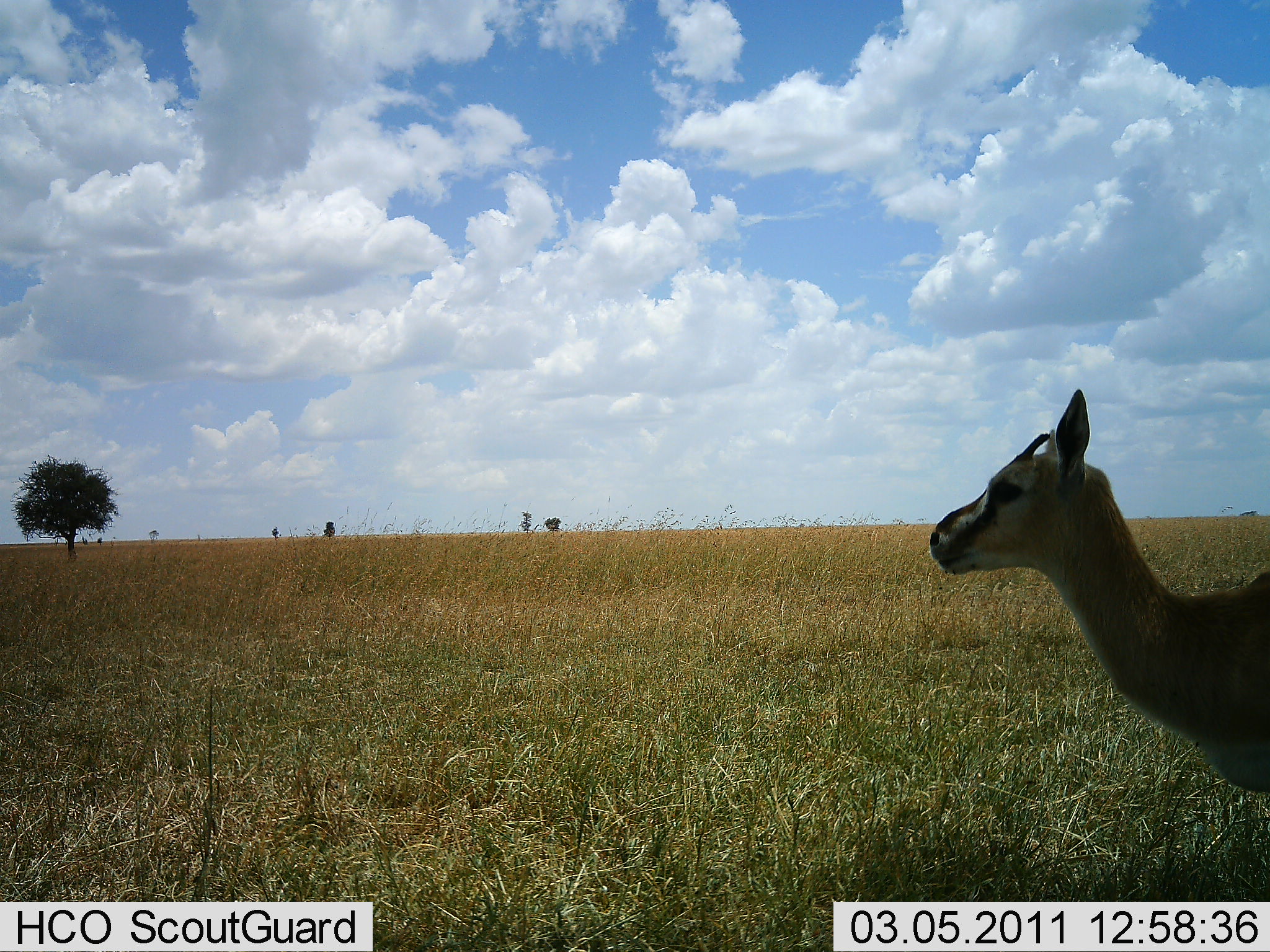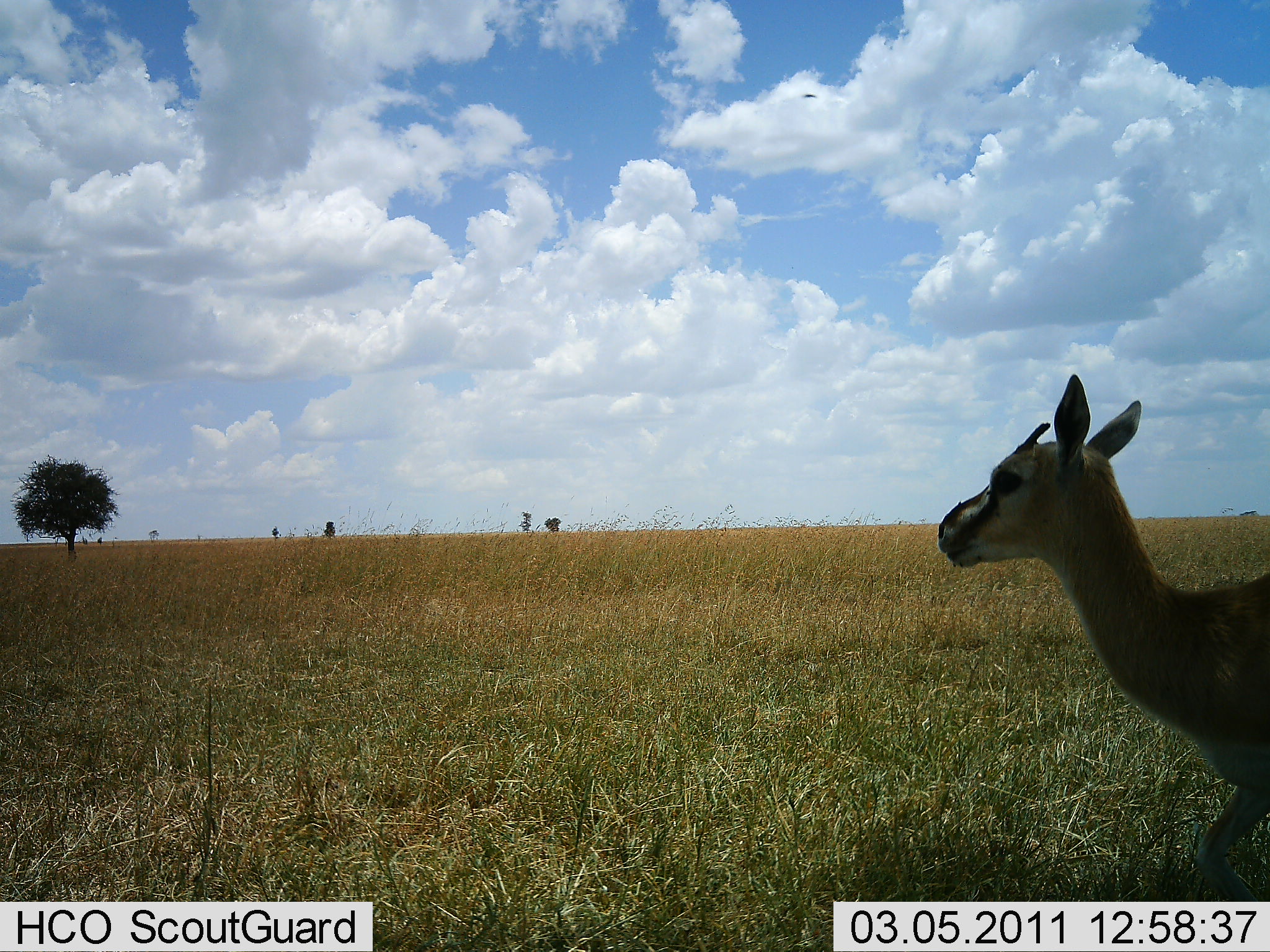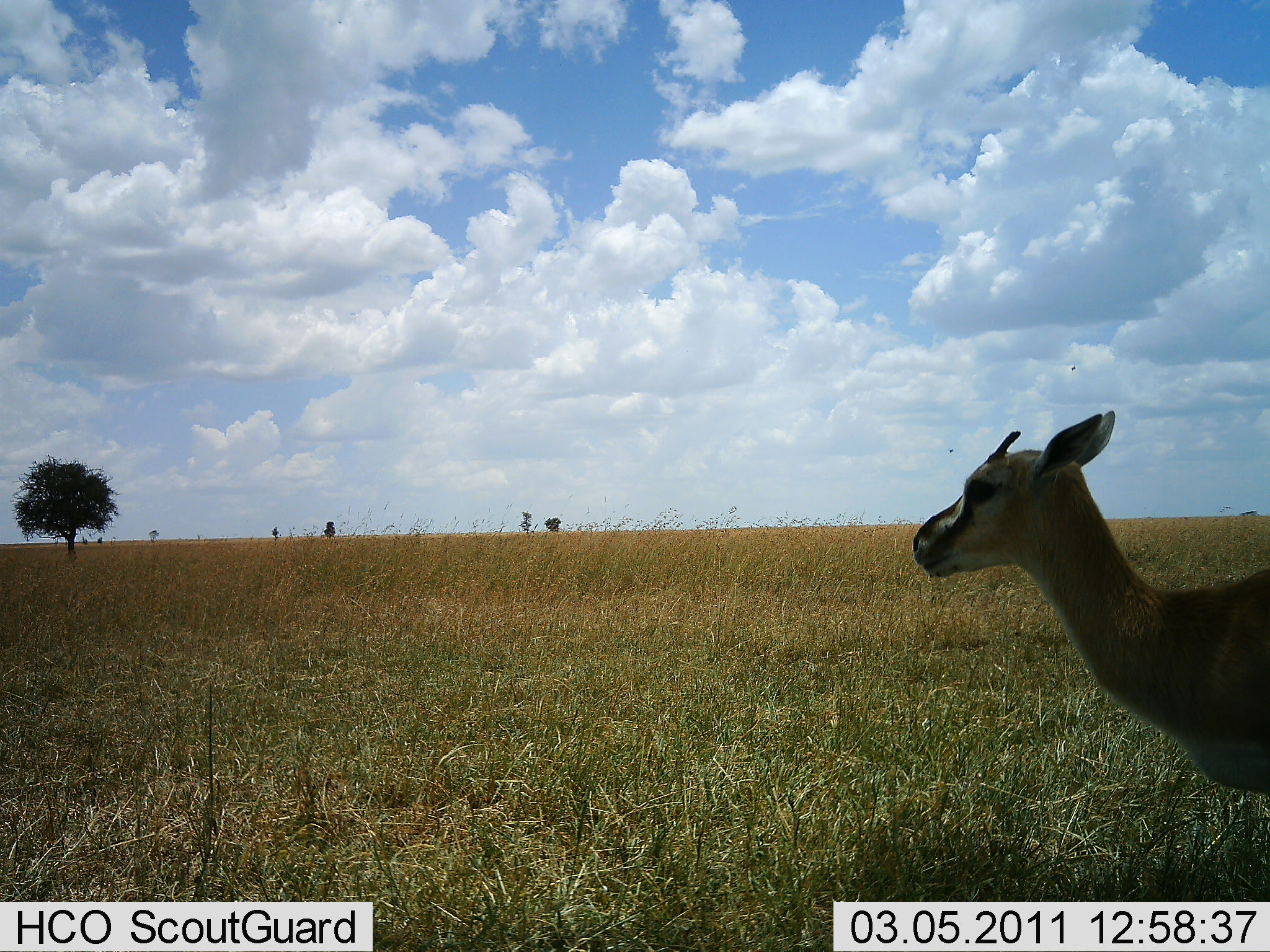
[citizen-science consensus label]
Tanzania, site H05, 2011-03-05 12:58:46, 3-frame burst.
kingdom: Animalia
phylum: Chordata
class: Mammalia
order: Artiodactyla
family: Bovidae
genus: Eudorcas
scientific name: Eudorcas thomsonii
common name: thomson's gazelle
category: gazellethomsons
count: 1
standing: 100%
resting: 0%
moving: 0%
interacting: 0%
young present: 0%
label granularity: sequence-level